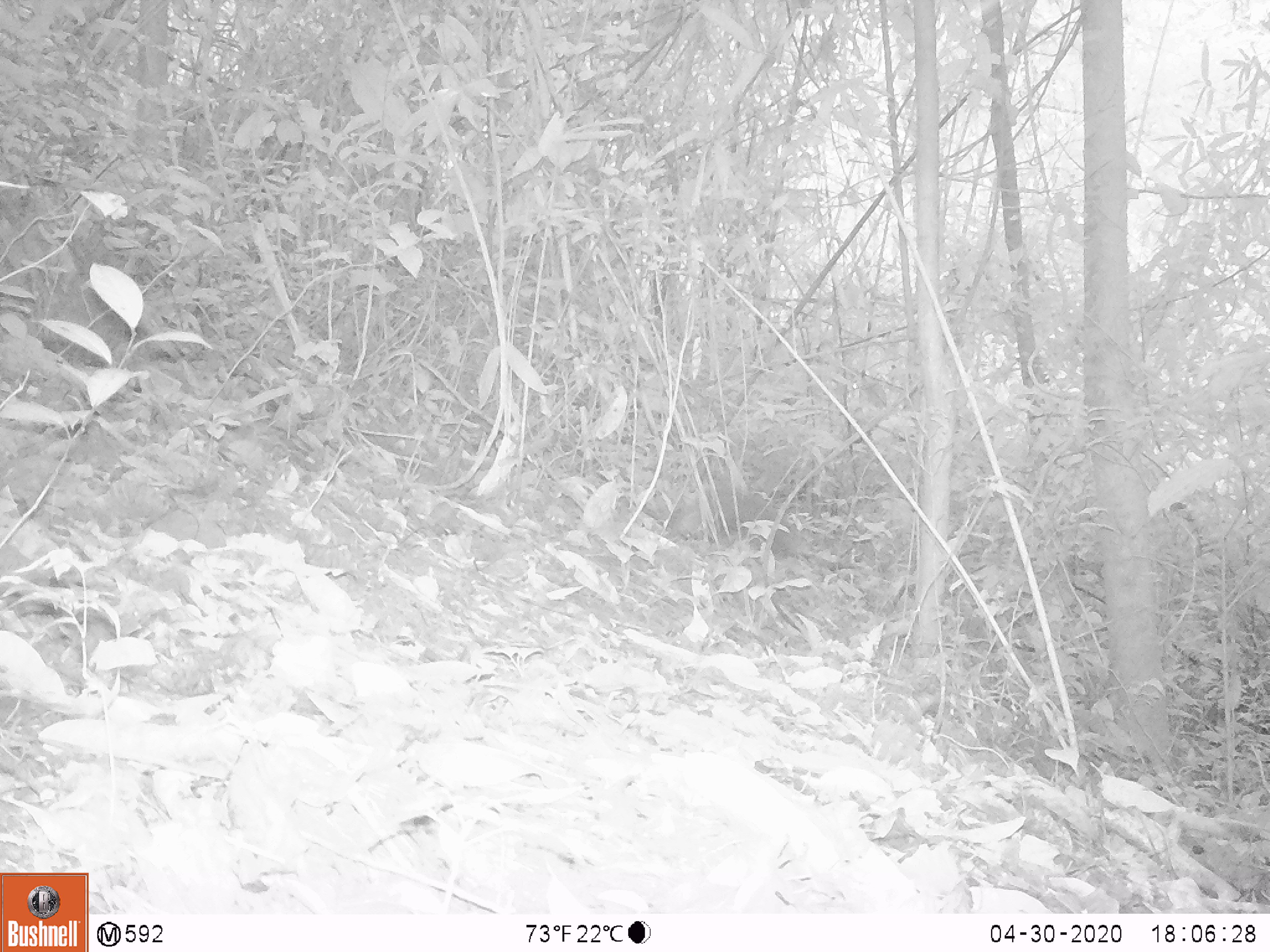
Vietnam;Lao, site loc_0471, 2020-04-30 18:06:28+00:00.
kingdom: Animalia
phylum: Chordata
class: Mammalia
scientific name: Mammalia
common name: mammal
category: unidentified small mammal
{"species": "unidentified small mammal (mammal) (Mammalia)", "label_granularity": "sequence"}